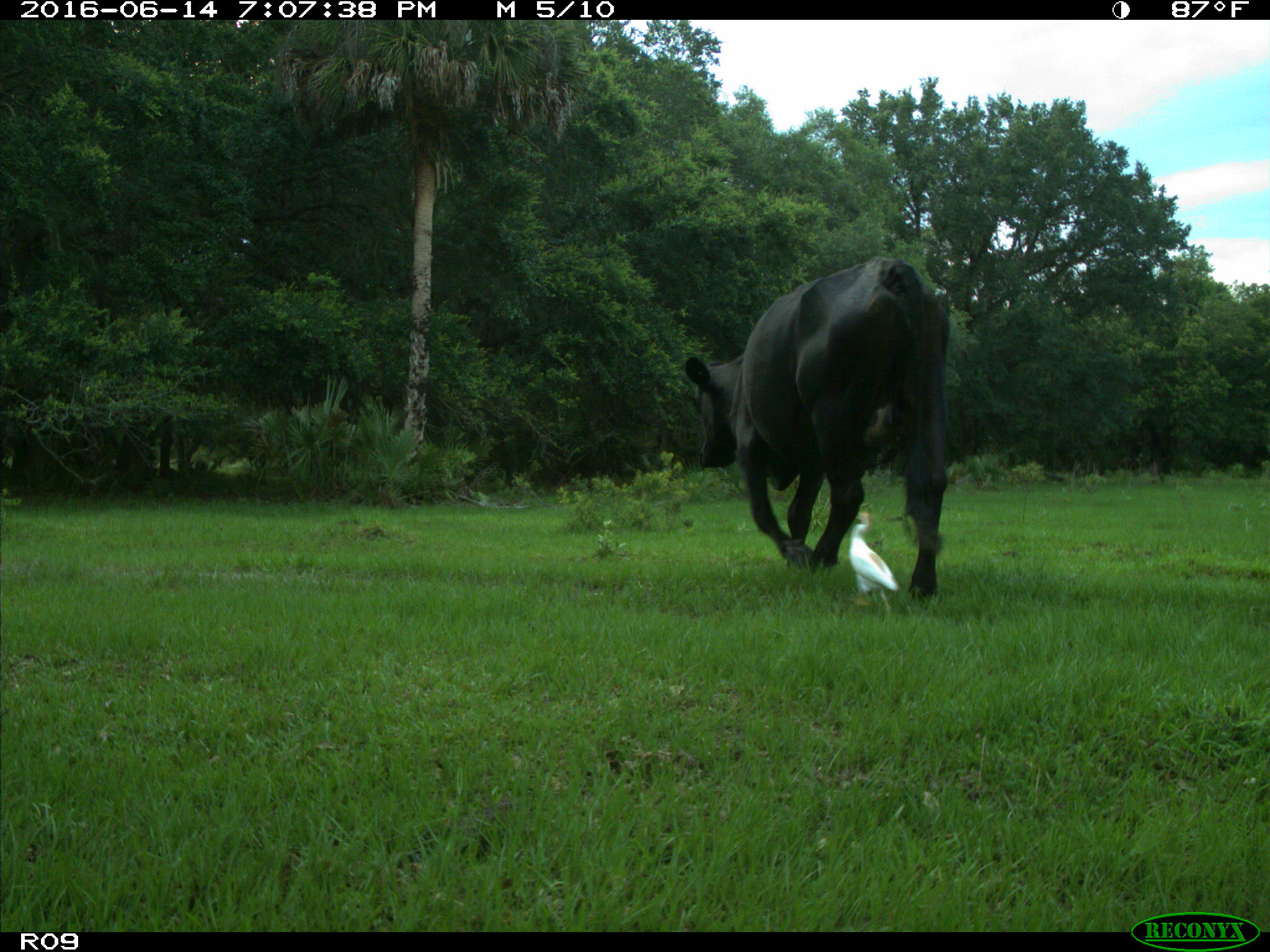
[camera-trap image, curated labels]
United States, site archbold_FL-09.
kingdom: Animalia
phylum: Chordata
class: Mammalia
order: Artiodactyla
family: Bovidae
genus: Bos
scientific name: Bos taurus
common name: domestic cow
Bos taurus (domestic cow).